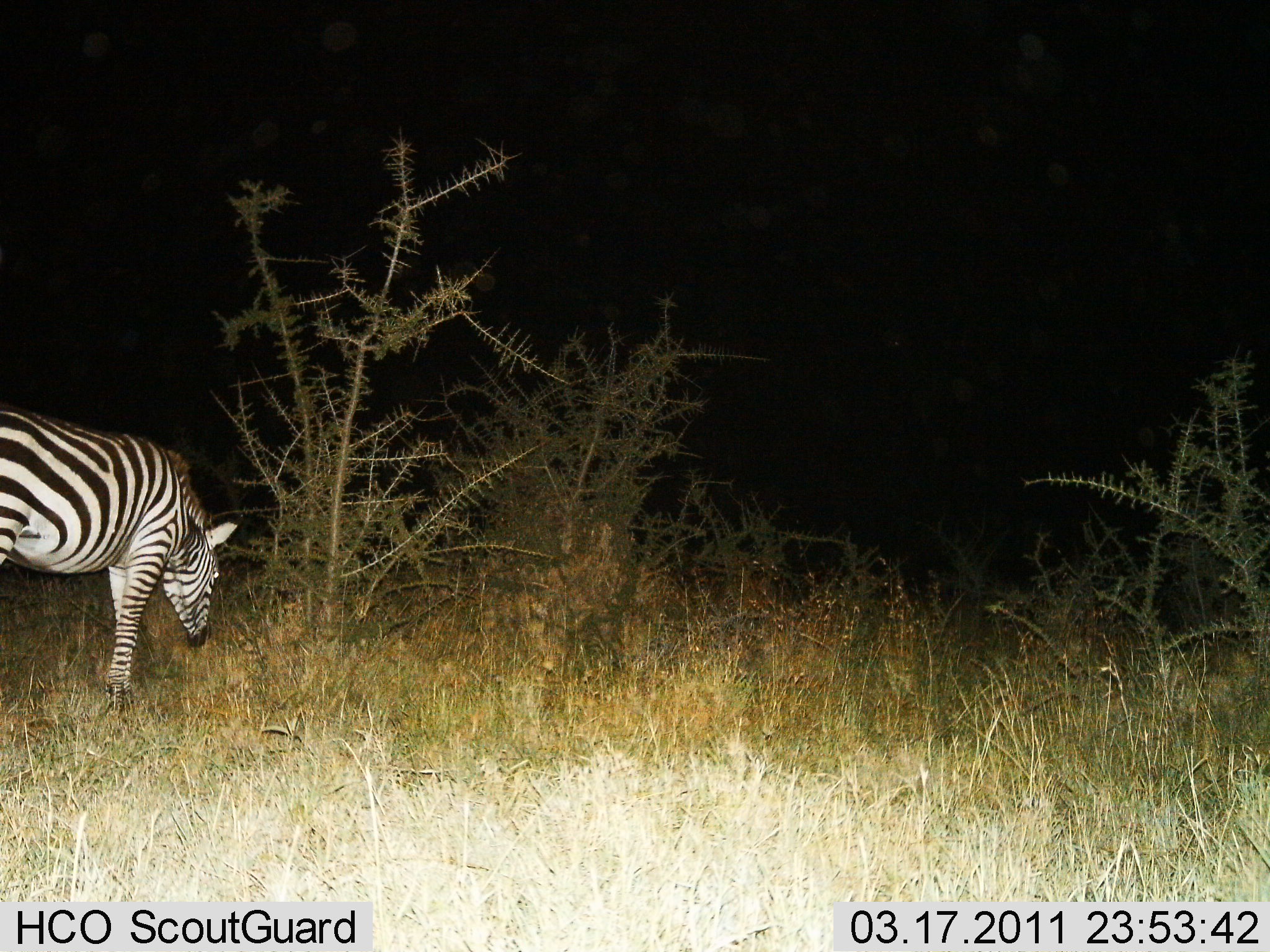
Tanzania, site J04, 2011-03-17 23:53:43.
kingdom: Animalia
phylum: Chordata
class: Mammalia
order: Perissodactyla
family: Equidae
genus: Equus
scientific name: Equus quagga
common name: plains zebra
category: zebra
Zebra (plains zebra) (Equus quagga), count 1. Behavior (volunteer vote fractions): standing 14%, resting 0%, moving 7%, interacting 0%. Young present (vote fraction): 0%. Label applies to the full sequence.